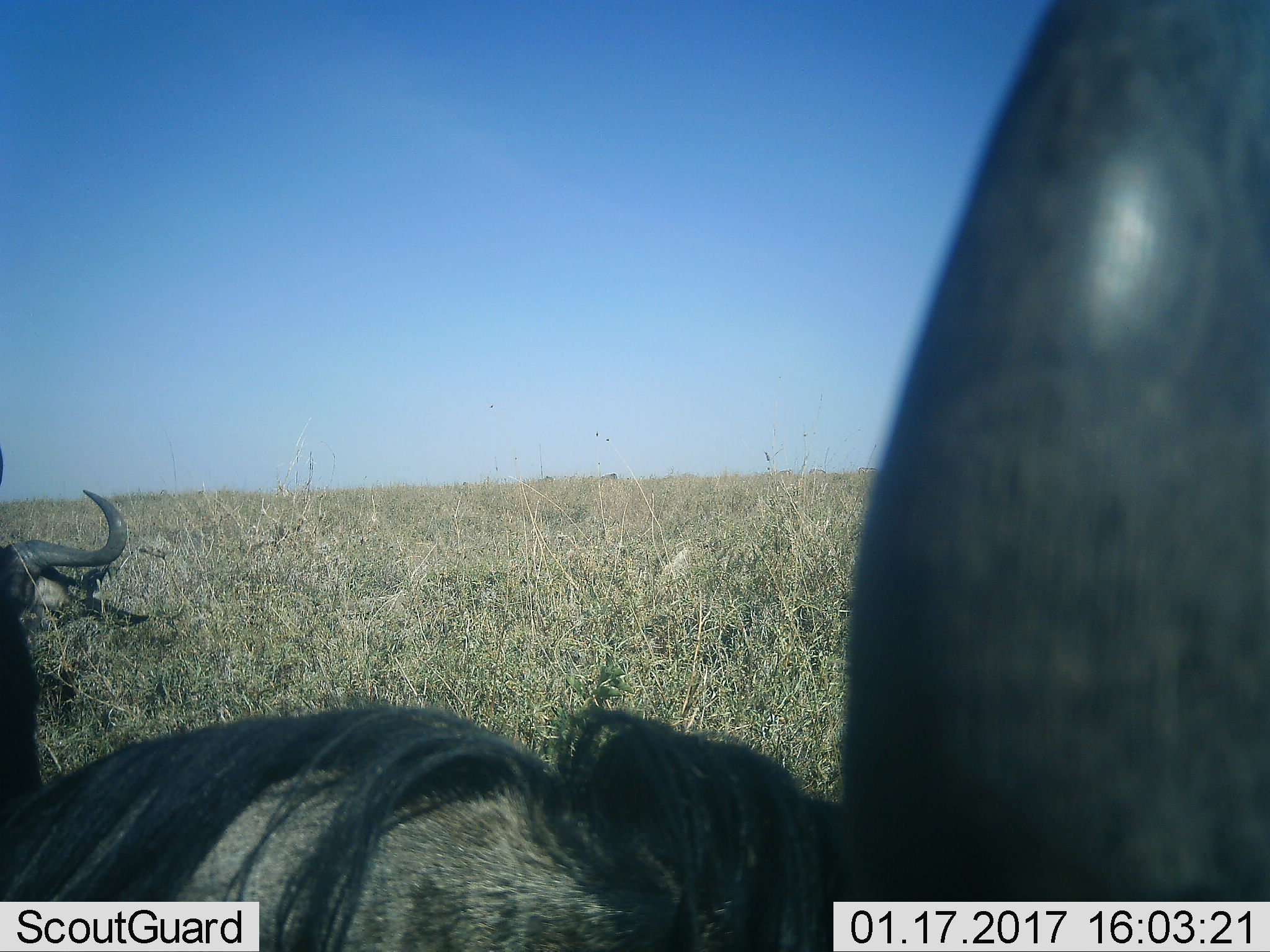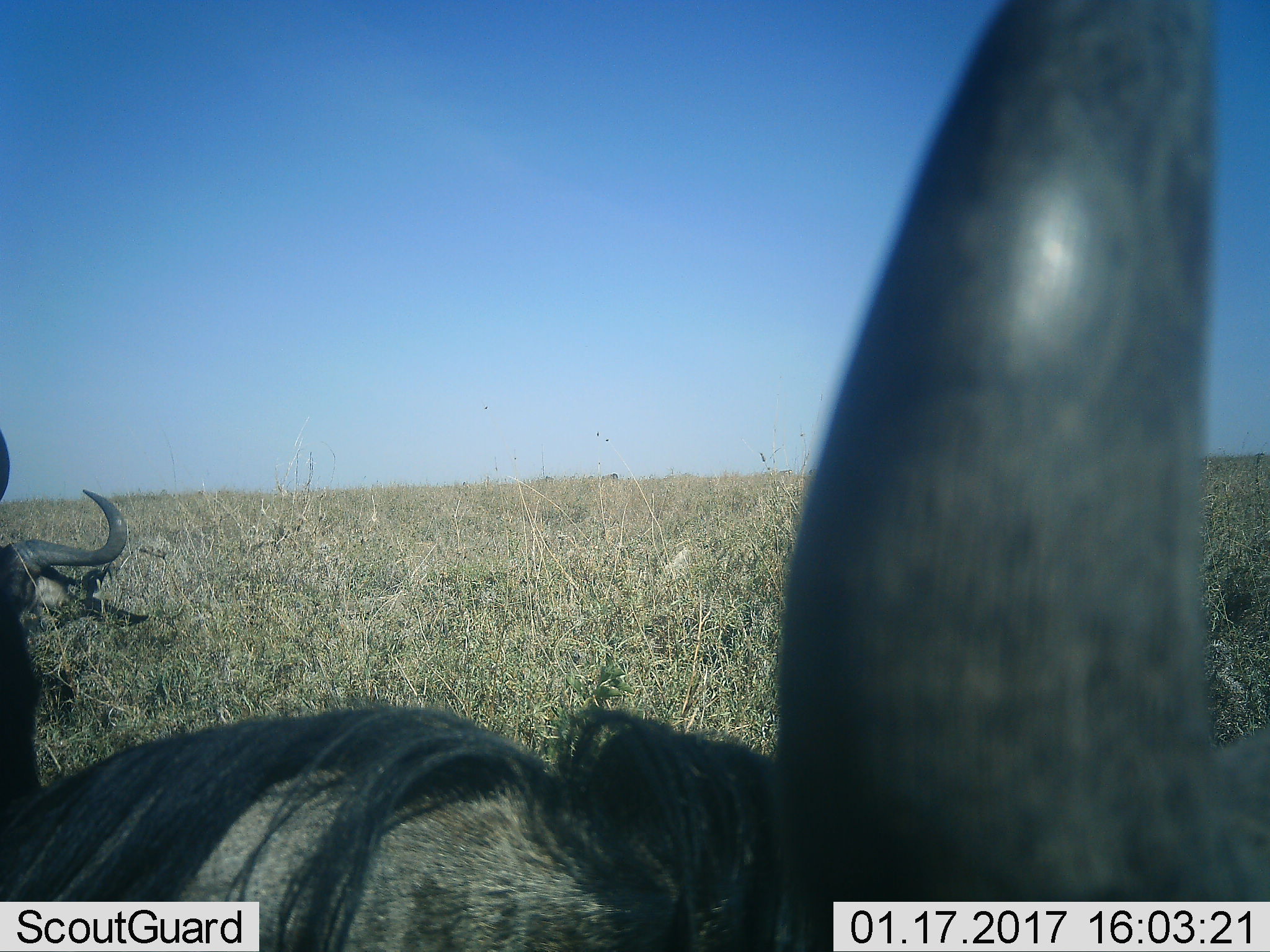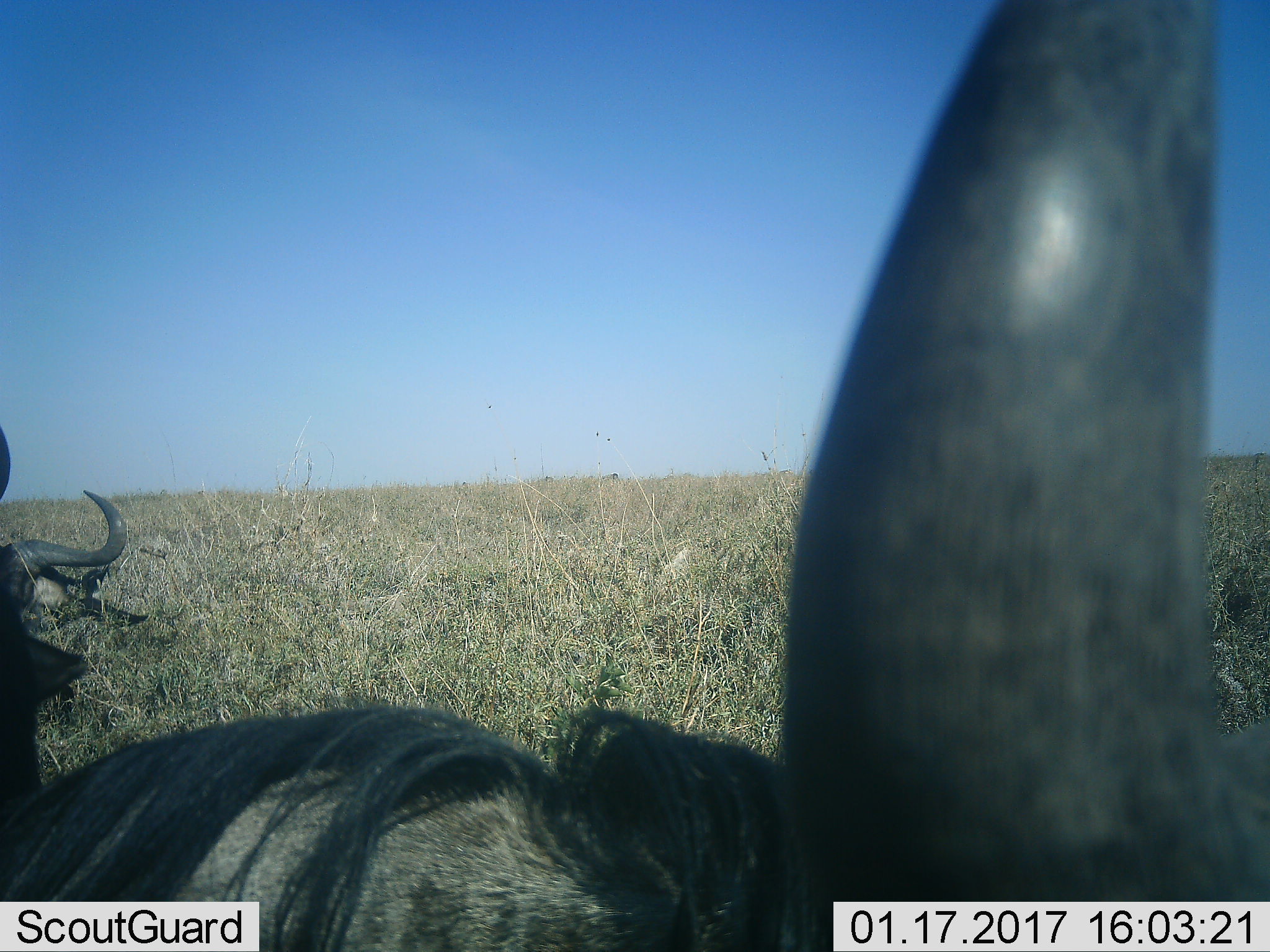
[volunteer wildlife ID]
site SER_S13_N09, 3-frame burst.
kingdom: Animalia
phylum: Chordata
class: Mammalia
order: Artiodactyla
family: Bovidae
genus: Connochaetes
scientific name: Connochaetes taurinus taurinus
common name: blue wildebeest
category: wildebeestblue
Wildebeestblue (blue wildebeest) (Connochaetes taurinus taurinus), count 2. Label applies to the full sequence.